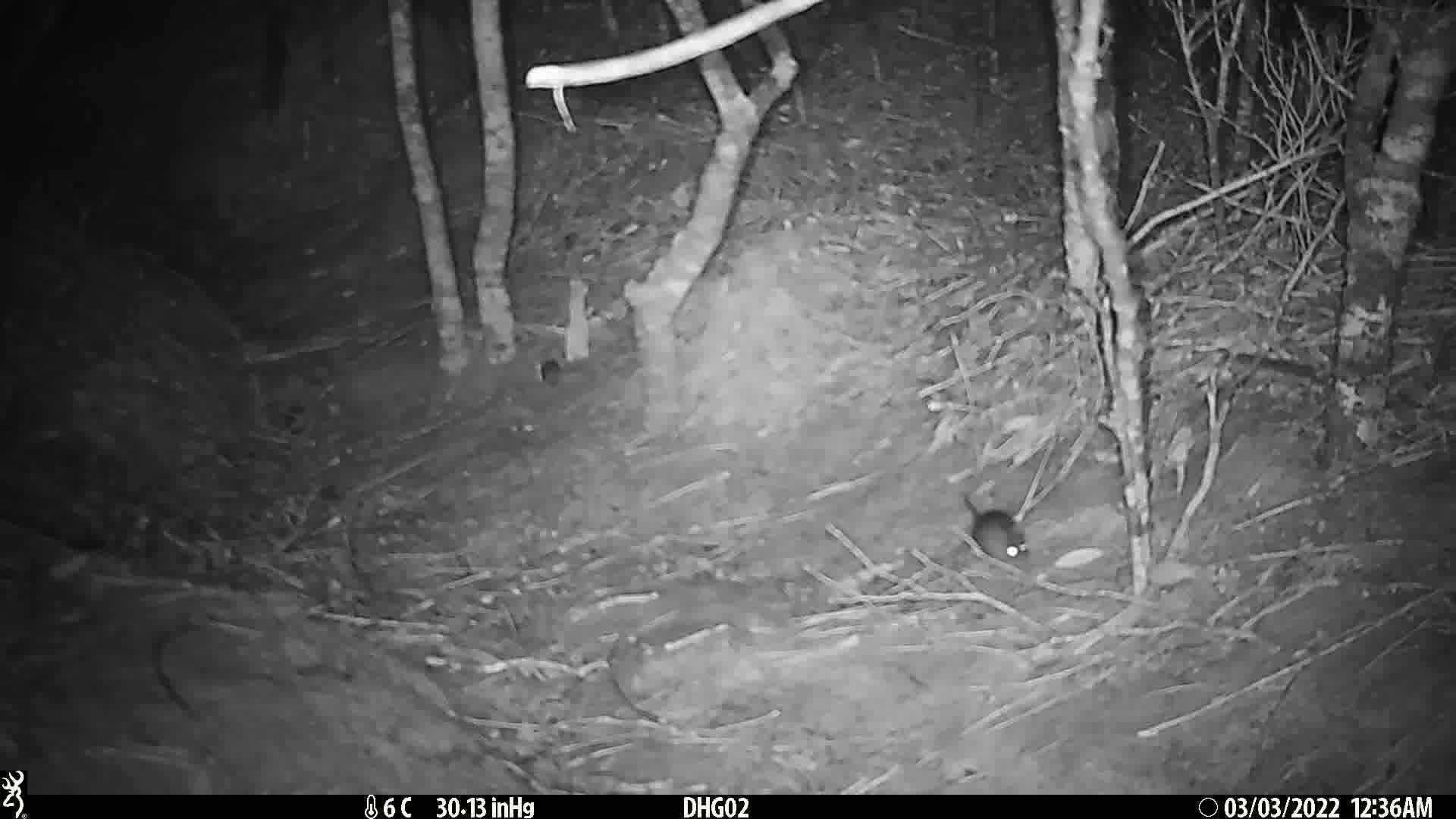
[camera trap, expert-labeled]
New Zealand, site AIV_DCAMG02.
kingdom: Animalia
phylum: Chordata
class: Mammalia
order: Rodentia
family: Muridae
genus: Mus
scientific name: Mus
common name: mouse